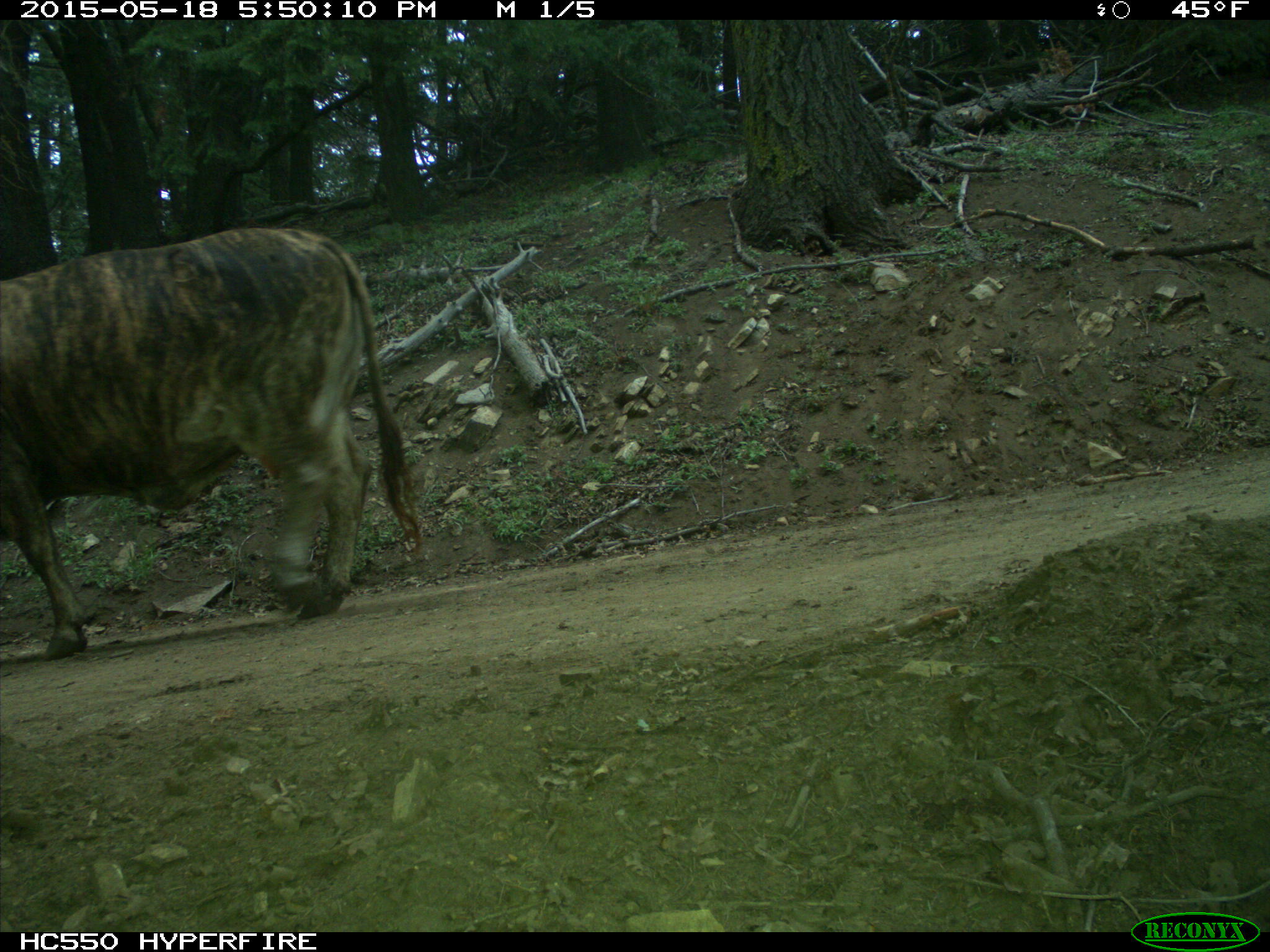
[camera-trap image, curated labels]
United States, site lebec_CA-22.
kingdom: Animalia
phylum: Chordata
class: Mammalia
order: Artiodactyla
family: Bovidae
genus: Bos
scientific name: Bos taurus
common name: domestic cow